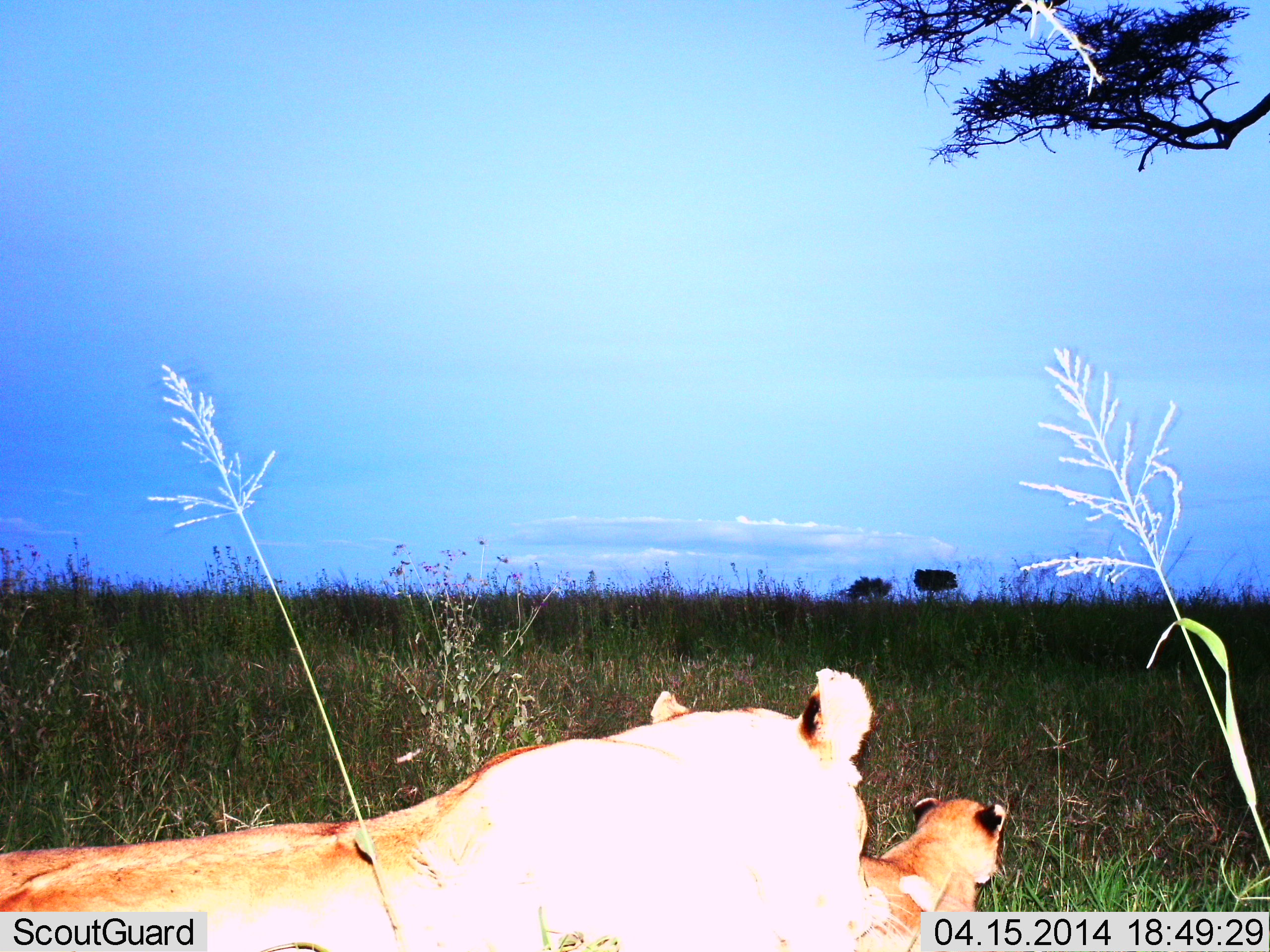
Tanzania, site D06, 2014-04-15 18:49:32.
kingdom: Animalia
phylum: Chordata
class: Mammalia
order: Carnivora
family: Felidae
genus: Panthera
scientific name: Panthera leo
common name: lion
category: lionfemale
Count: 2.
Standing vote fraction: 24%.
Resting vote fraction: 71%.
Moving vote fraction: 10%.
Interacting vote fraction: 10%.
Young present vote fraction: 81%.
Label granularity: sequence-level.